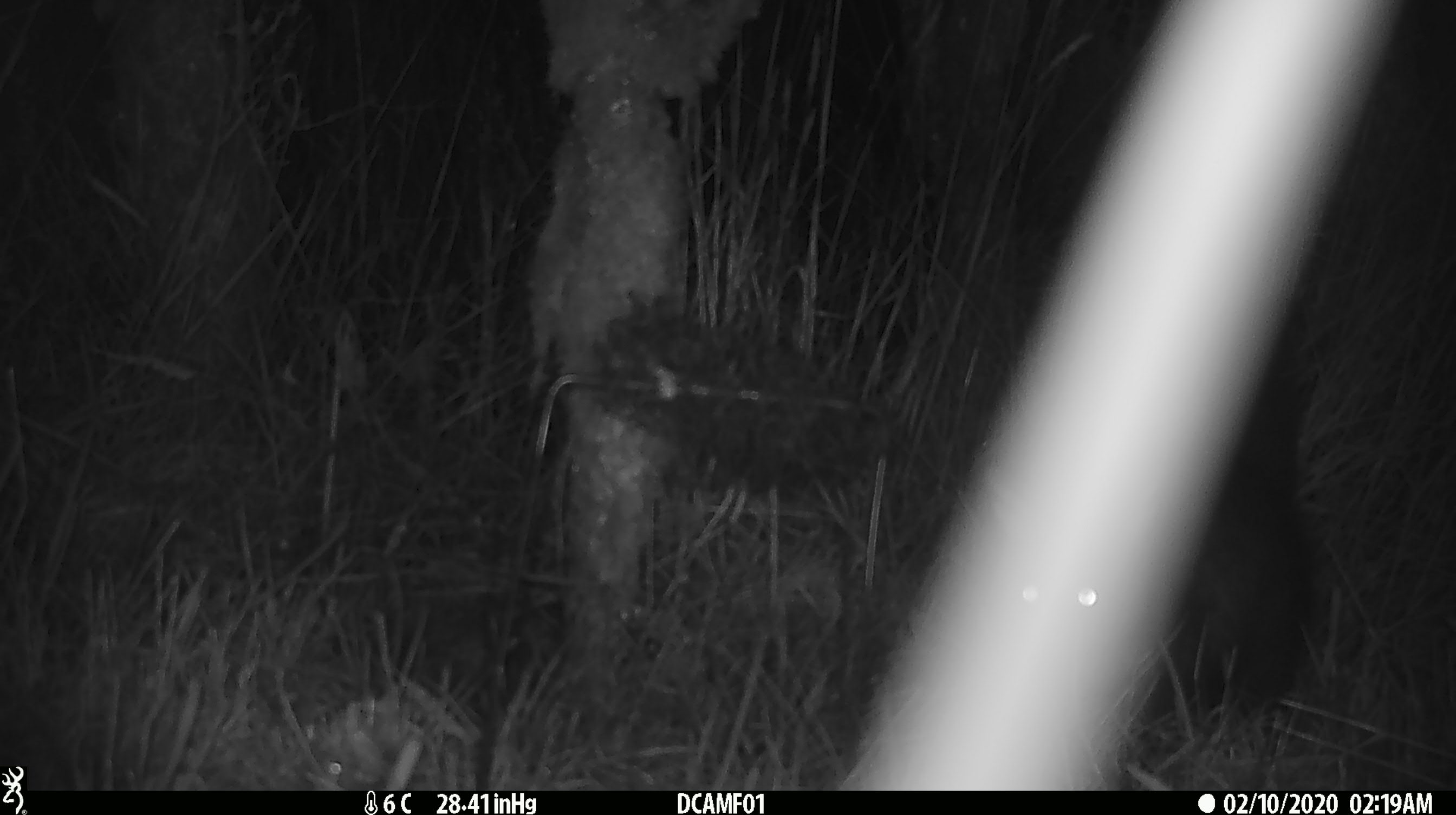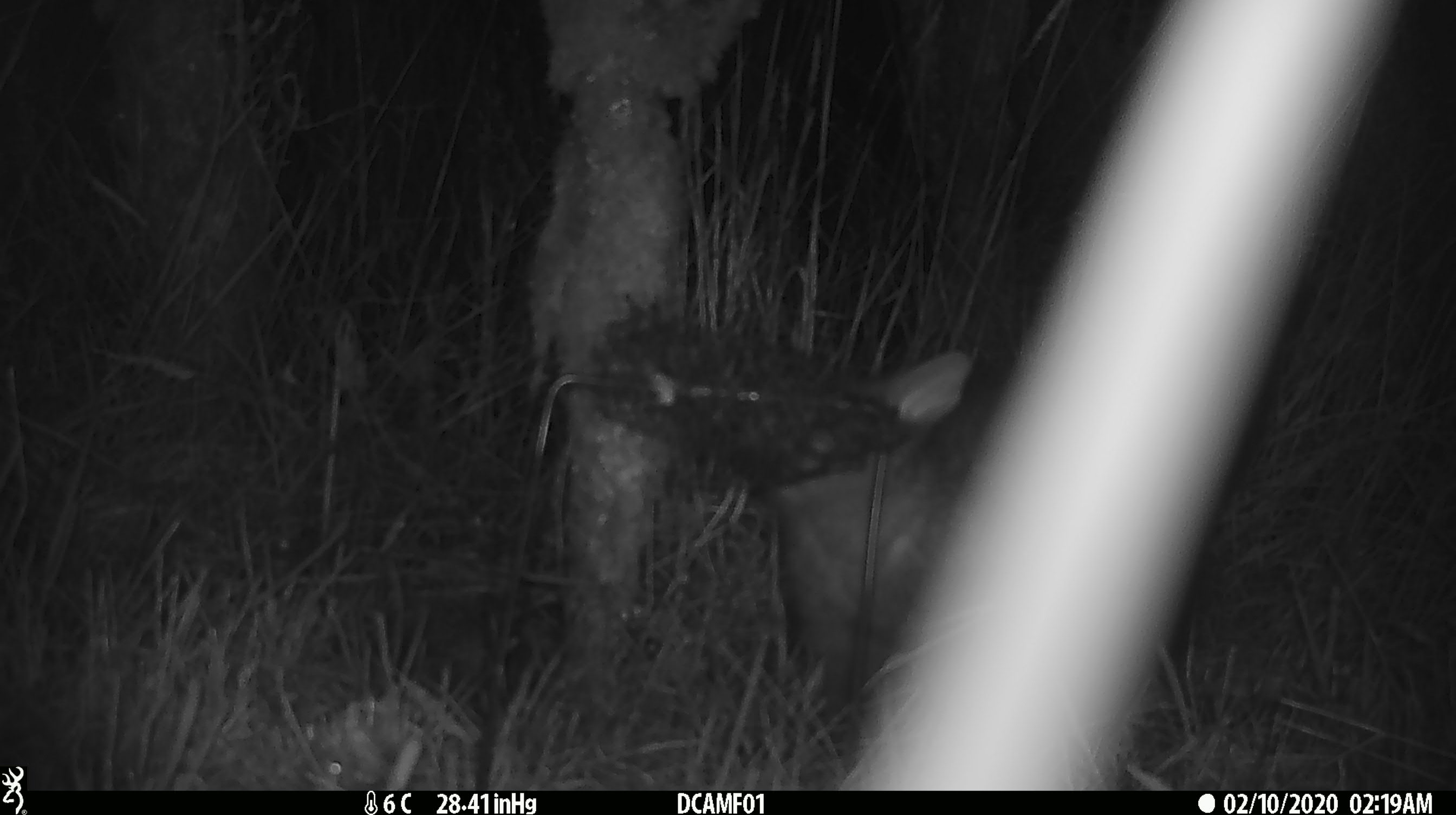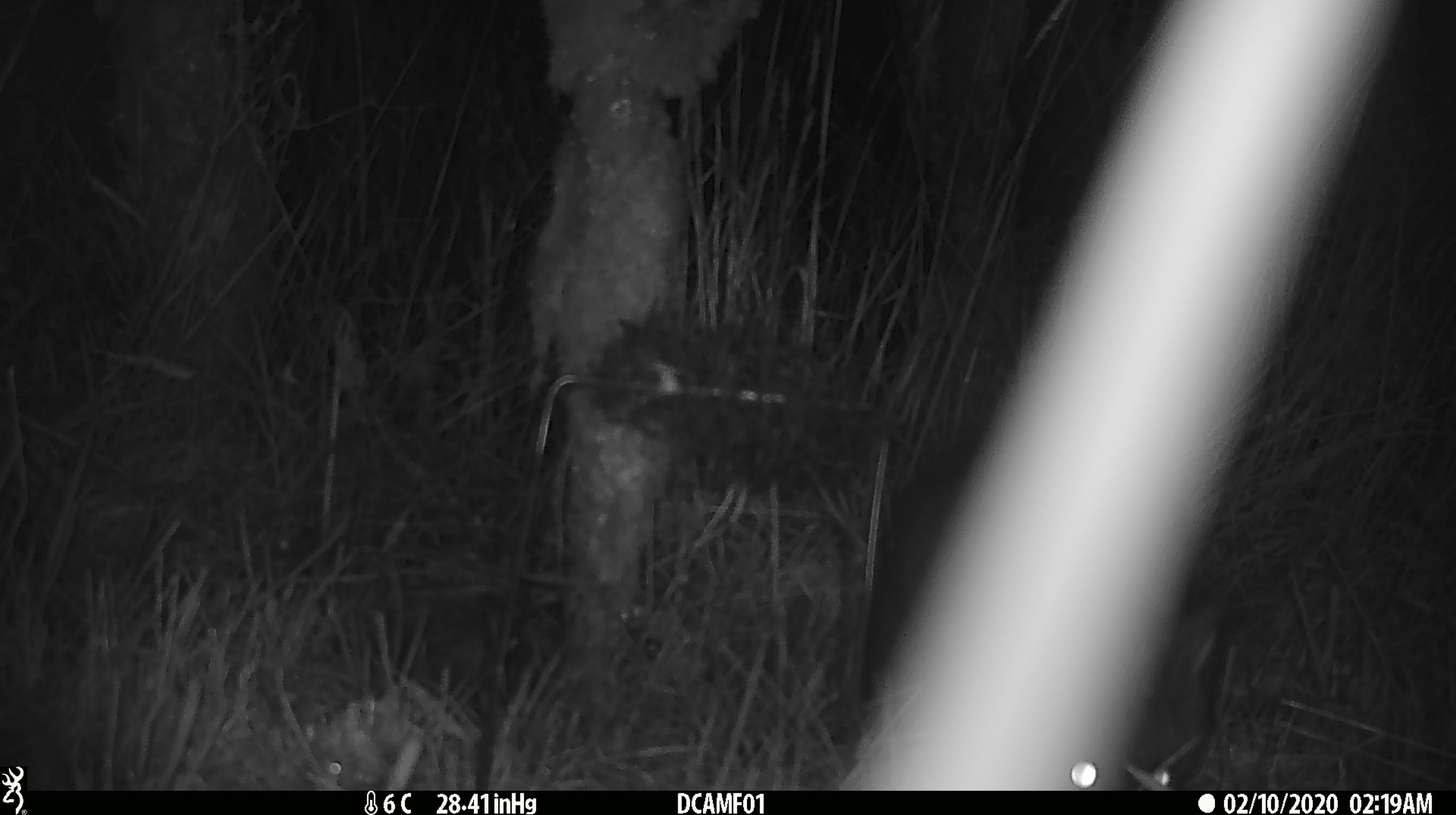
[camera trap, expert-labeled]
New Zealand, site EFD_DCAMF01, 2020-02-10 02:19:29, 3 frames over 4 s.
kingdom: Animalia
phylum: Chordata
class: Mammalia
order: Diprotodontia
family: Phalangeridae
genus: Trichosurus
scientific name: Trichosurus vulpecula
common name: common brushtail possum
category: possum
Possum (common brushtail possum) (Trichosurus vulpecula).